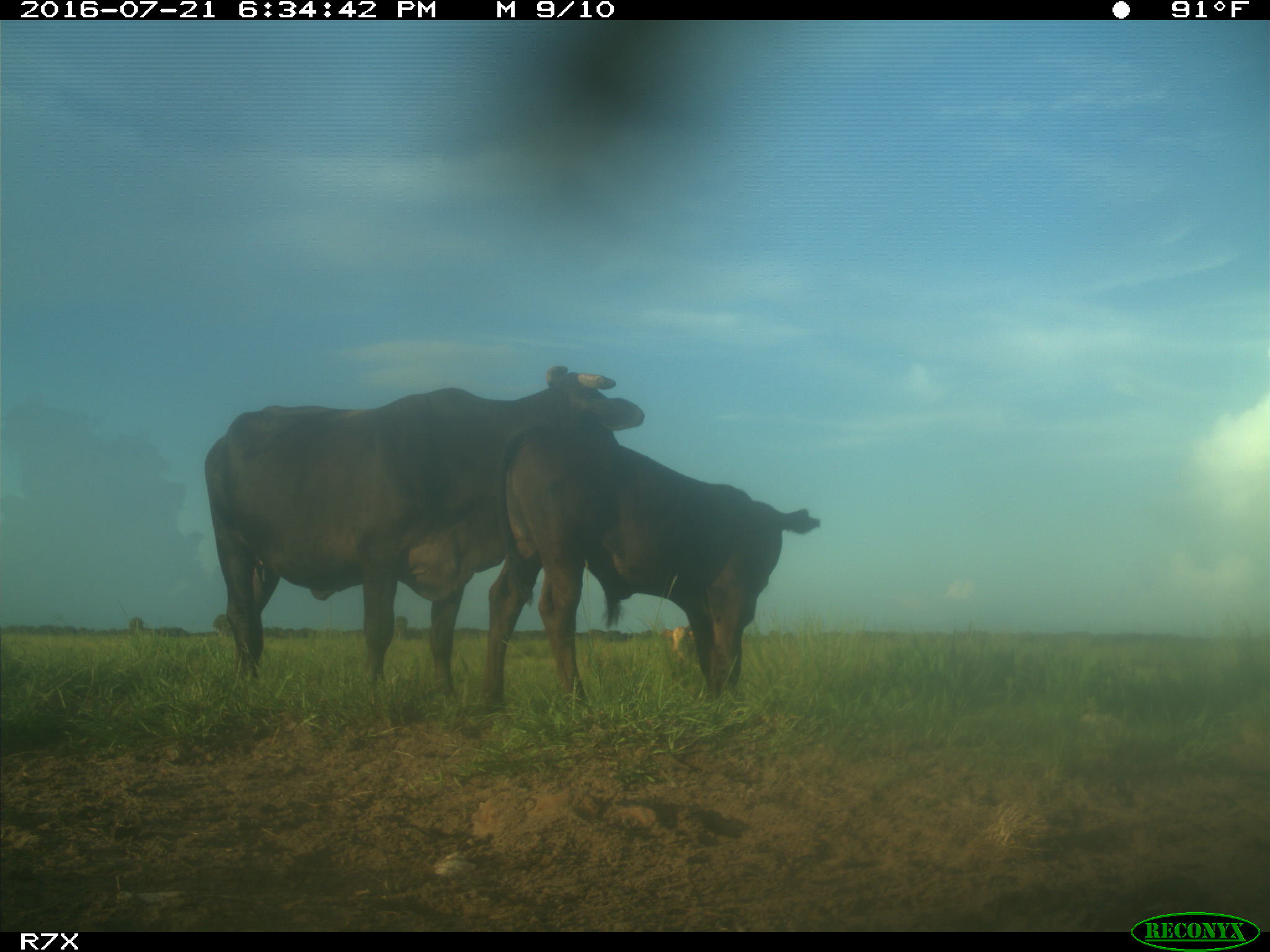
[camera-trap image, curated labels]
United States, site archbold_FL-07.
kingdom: Animalia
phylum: Chordata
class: Mammalia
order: Artiodactyla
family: Bovidae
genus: Bos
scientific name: Bos taurus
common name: domestic cow